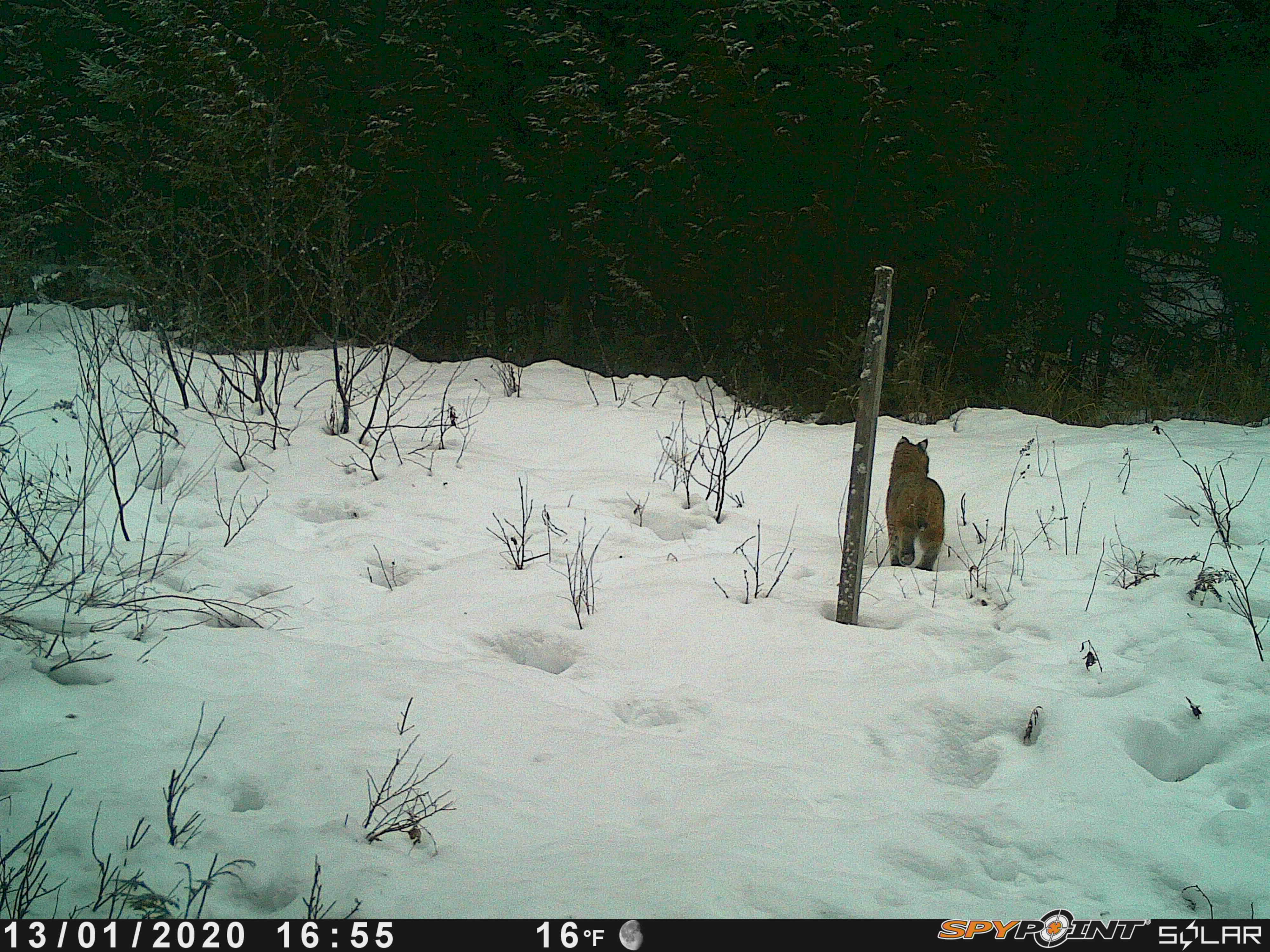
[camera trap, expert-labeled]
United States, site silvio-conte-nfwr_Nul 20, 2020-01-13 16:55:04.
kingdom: Animalia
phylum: Chordata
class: Mammalia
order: Carnivora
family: Felidae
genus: Lynx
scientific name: Lynx rufus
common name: bobcat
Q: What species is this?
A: Bobcat (Lynx rufus).